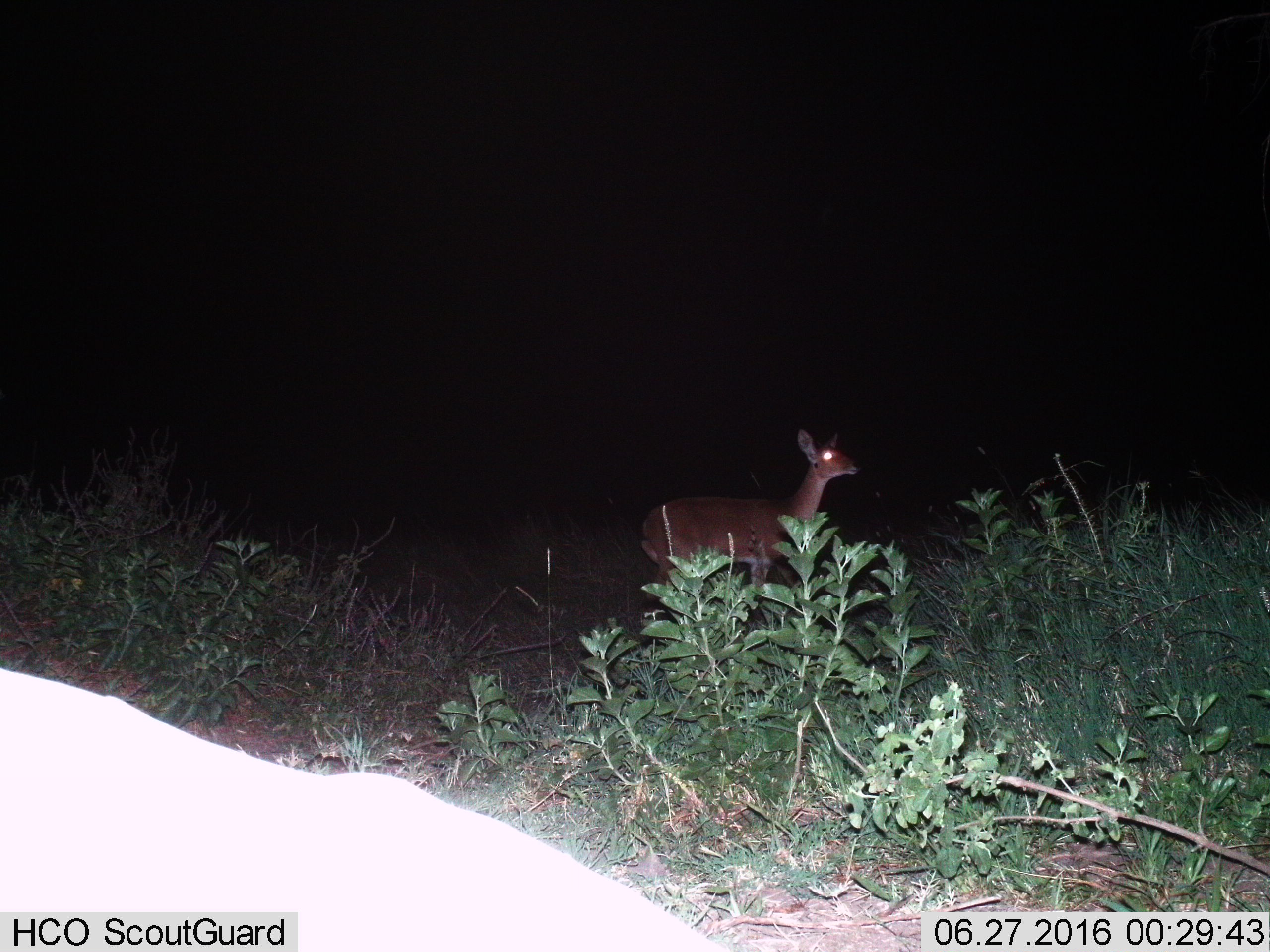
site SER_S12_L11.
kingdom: Animalia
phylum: Chordata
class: Mammalia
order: Artiodactyla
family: Bovidae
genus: Redunca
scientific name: Redunca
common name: reedbuck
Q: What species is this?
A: Reedbuck (Redunca).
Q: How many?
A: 2.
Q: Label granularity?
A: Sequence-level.